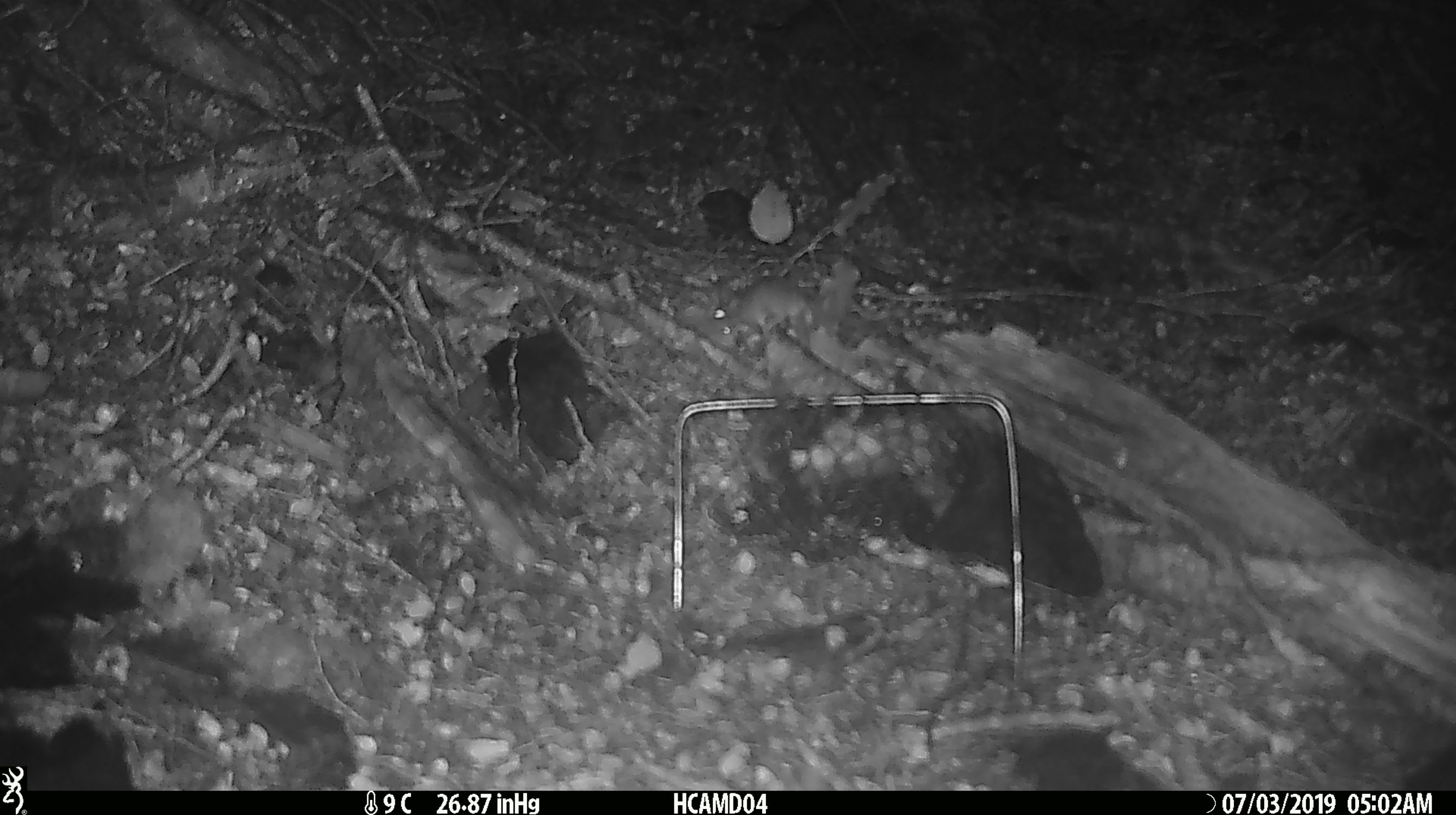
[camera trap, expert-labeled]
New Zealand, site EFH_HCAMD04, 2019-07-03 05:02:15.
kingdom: Animalia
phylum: Chordata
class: Mammalia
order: Rodentia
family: Muridae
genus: Mus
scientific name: Mus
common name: mouse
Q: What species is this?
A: Mouse (Mus).